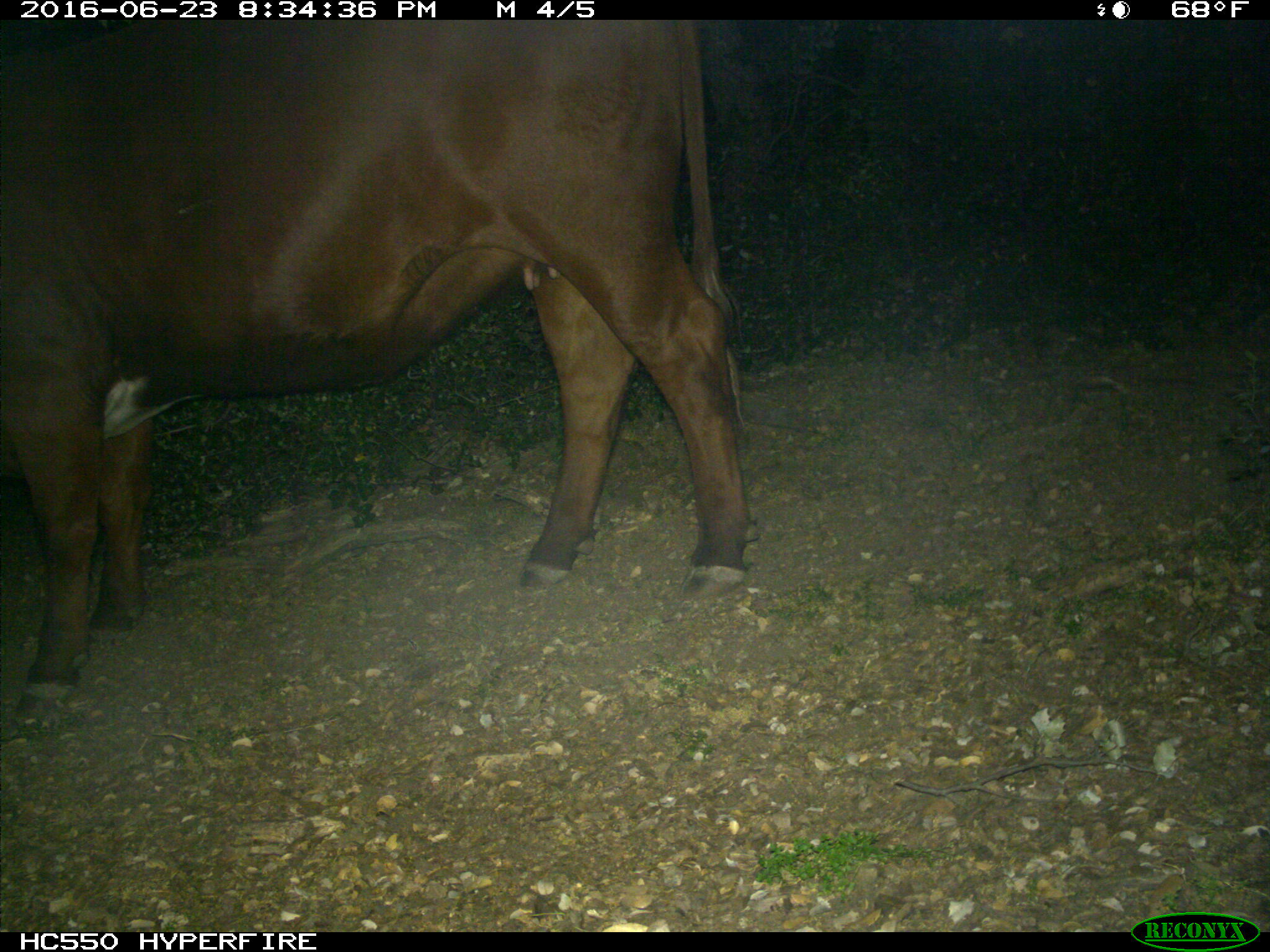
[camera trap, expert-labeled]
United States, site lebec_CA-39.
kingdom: Animalia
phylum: Chordata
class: Mammalia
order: Artiodactyla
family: Bovidae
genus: Bos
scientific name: Bos taurus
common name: domestic cow